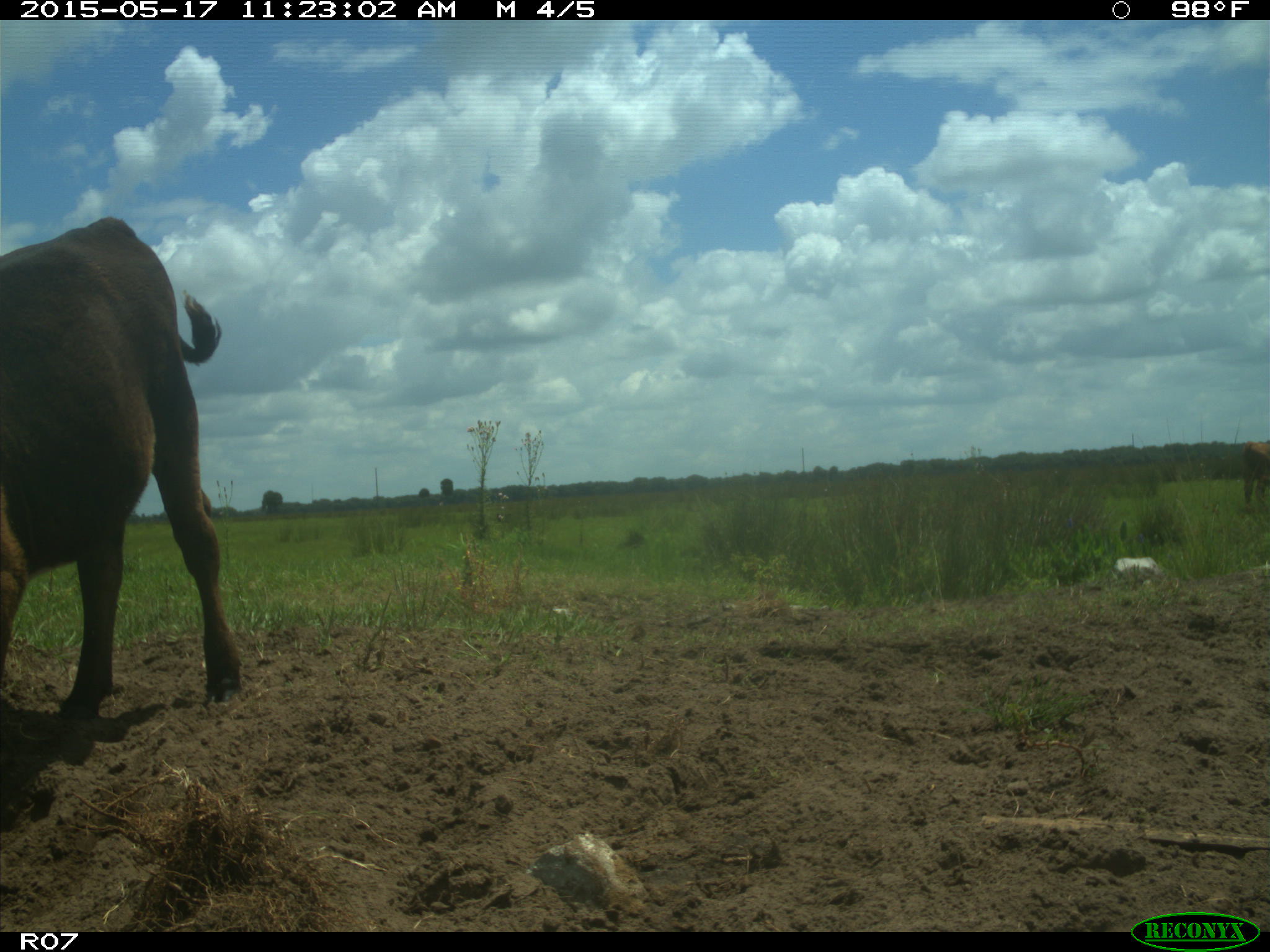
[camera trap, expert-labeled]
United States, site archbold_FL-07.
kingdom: Animalia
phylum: Chordata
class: Mammalia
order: Artiodactyla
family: Bovidae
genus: Bos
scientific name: Bos taurus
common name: domestic cow